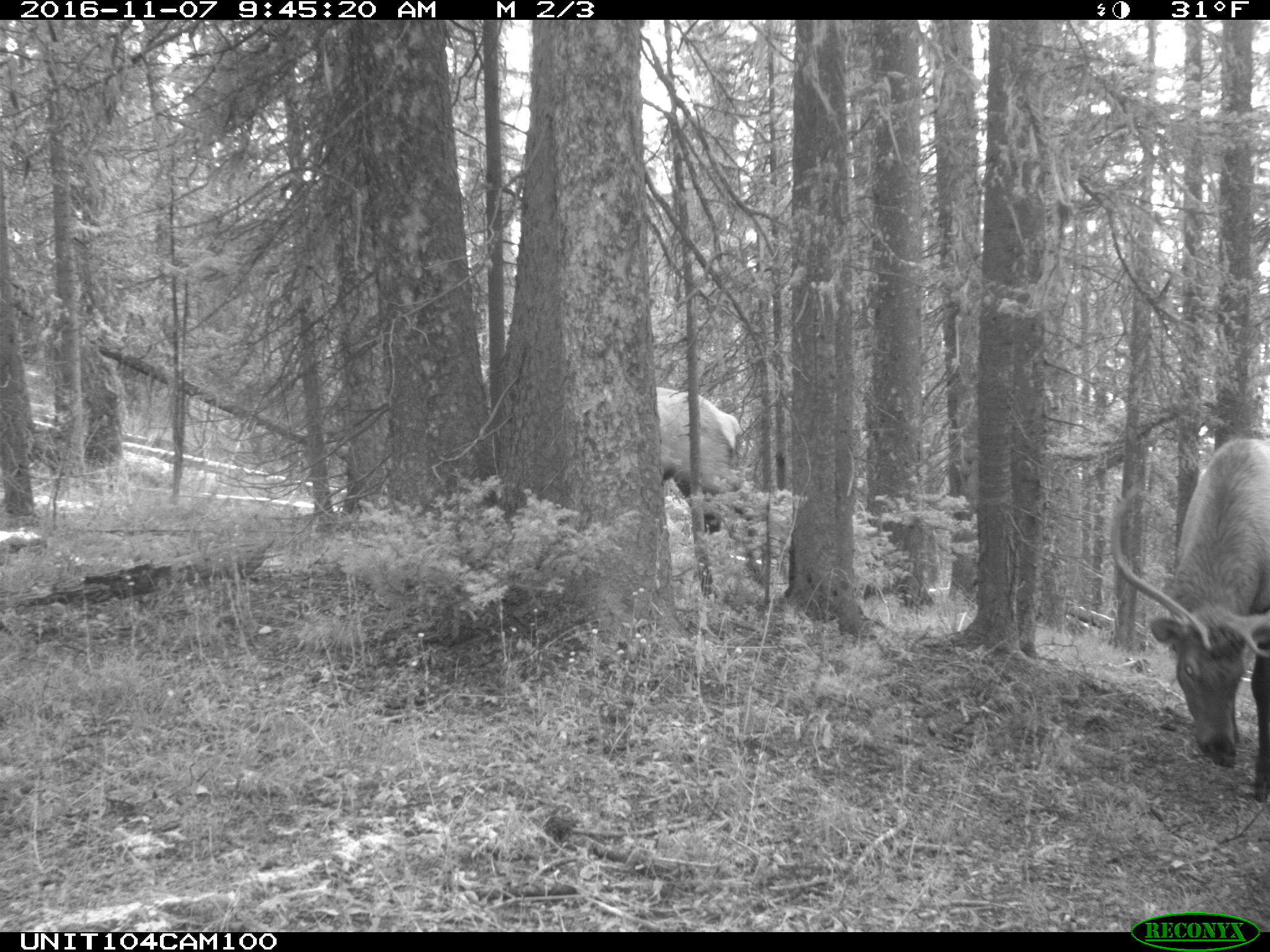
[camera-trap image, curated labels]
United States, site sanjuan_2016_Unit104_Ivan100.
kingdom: Animalia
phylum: Chordata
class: Mammalia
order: Artiodactyla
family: Cervidae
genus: Cervus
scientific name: Cervus elaphus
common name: red deer